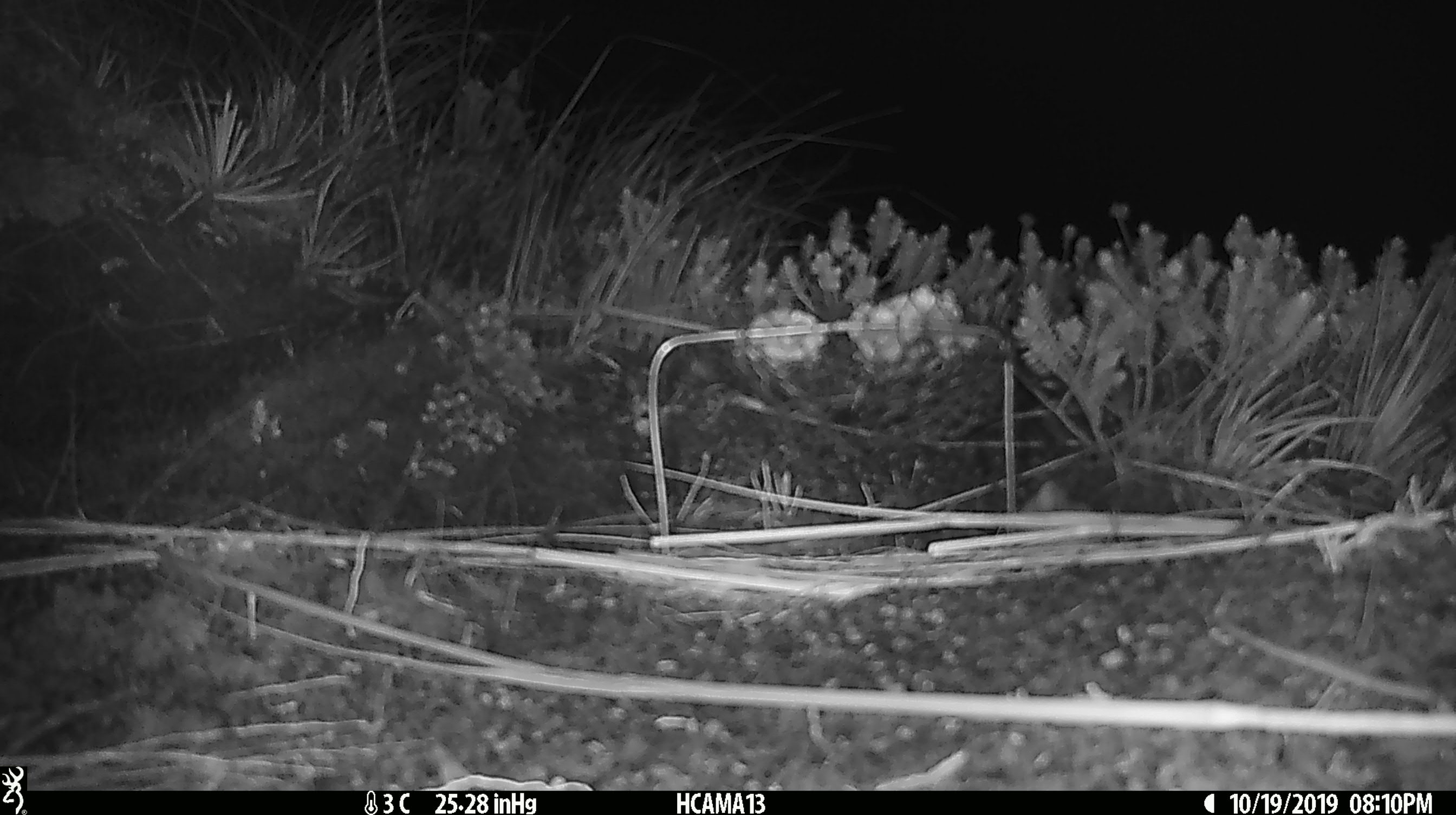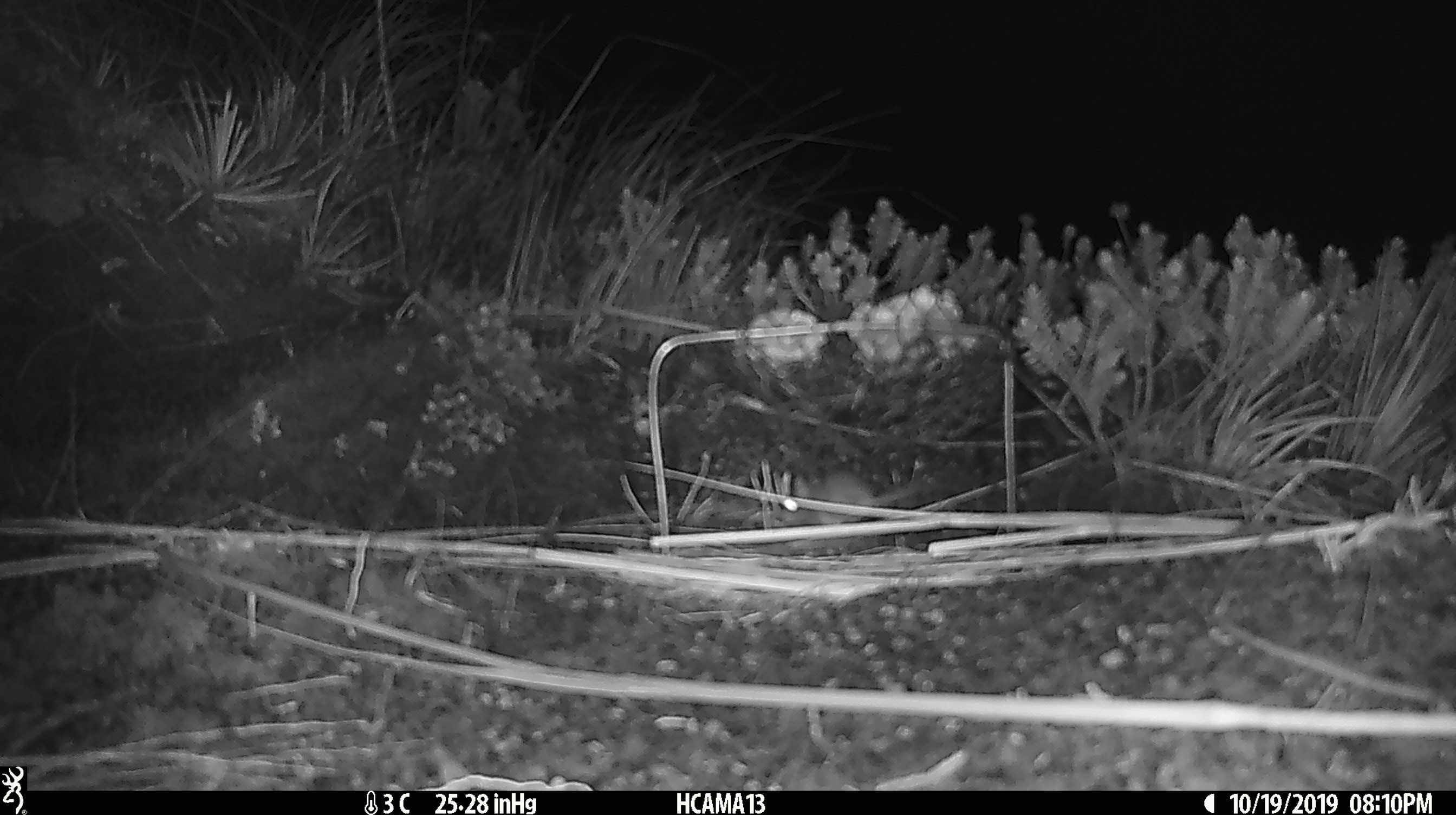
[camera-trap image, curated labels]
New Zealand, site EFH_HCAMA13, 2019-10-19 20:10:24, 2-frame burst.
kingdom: Animalia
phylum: Chordata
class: Mammalia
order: Rodentia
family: Muridae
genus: Mus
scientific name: Mus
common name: mouse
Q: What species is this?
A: Mouse (Mus).